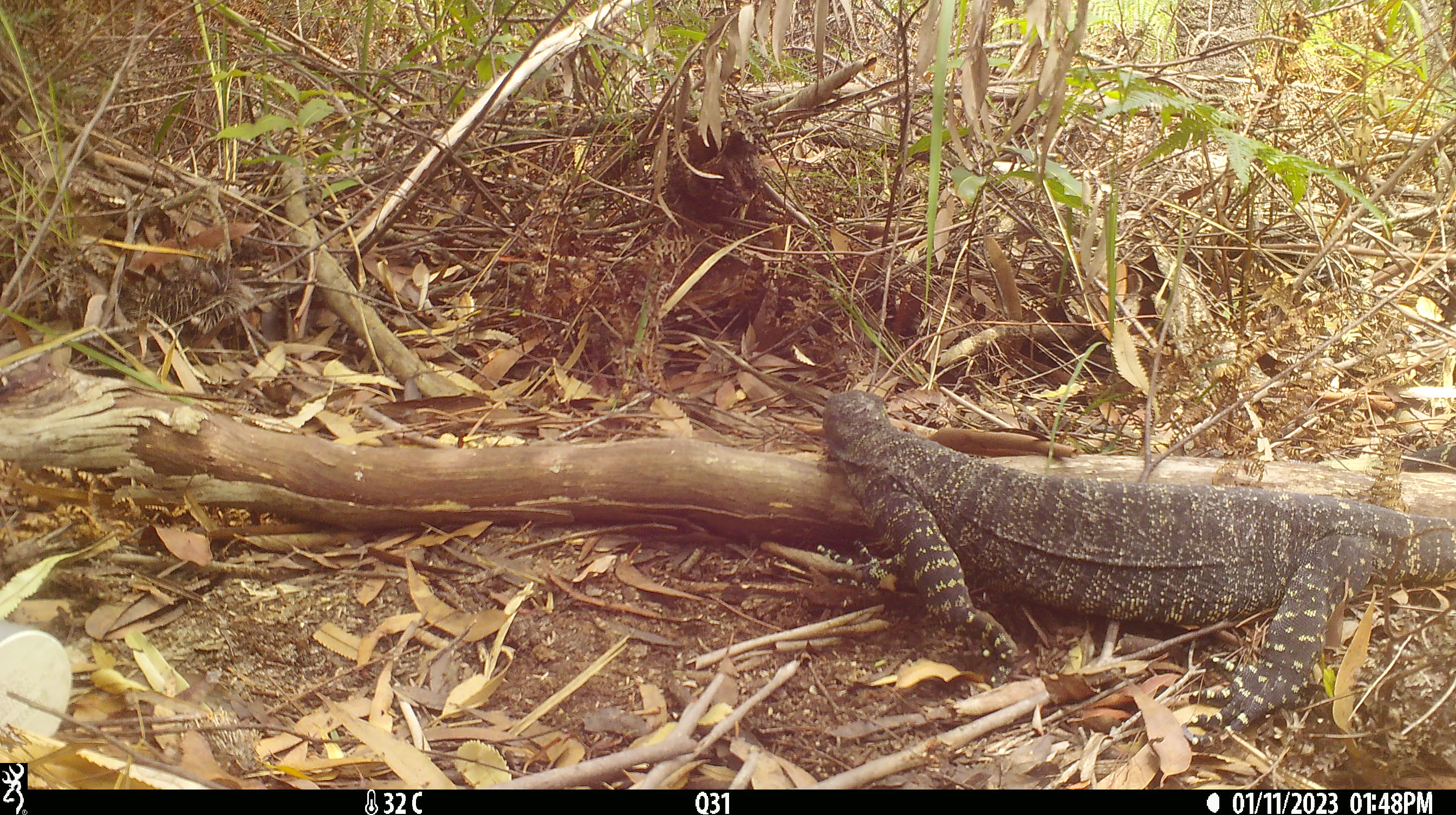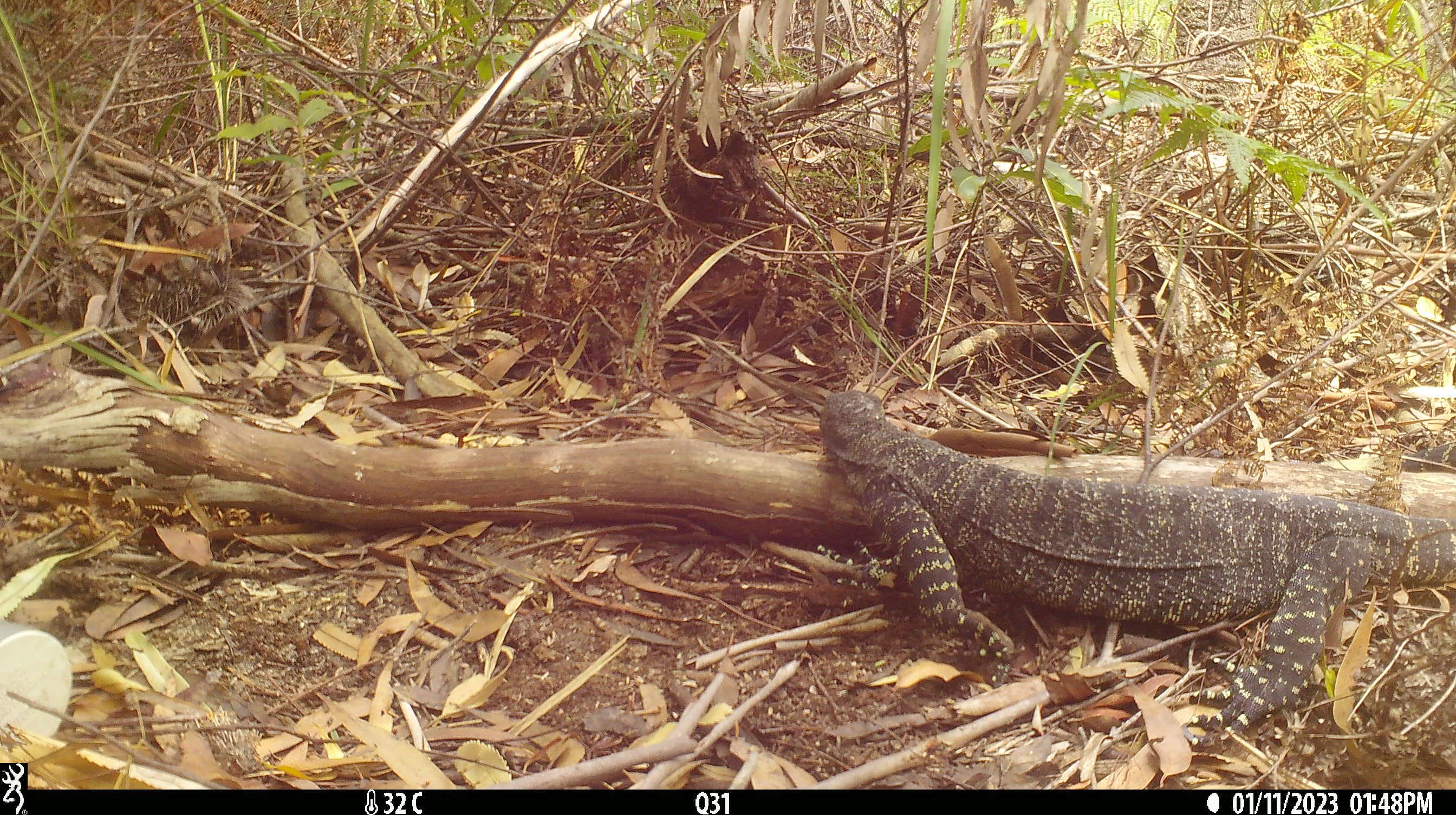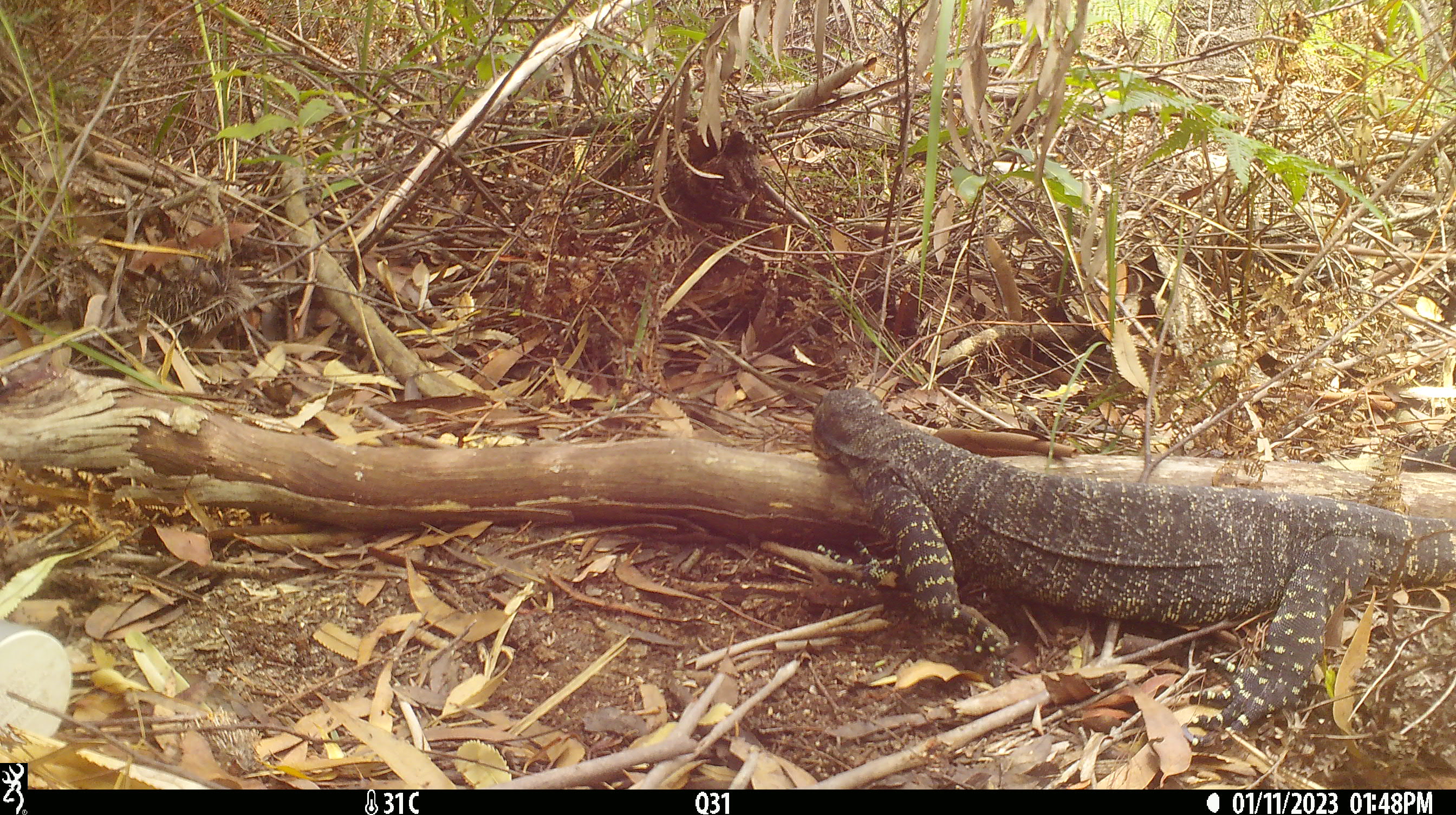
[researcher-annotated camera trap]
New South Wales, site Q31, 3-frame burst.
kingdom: Animalia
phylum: Chordata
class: Reptilia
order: Squamata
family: Varanidae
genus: Varanus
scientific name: Varanus varius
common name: lace monitor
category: goanna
Goanna (lace monitor) (Varanus varius).